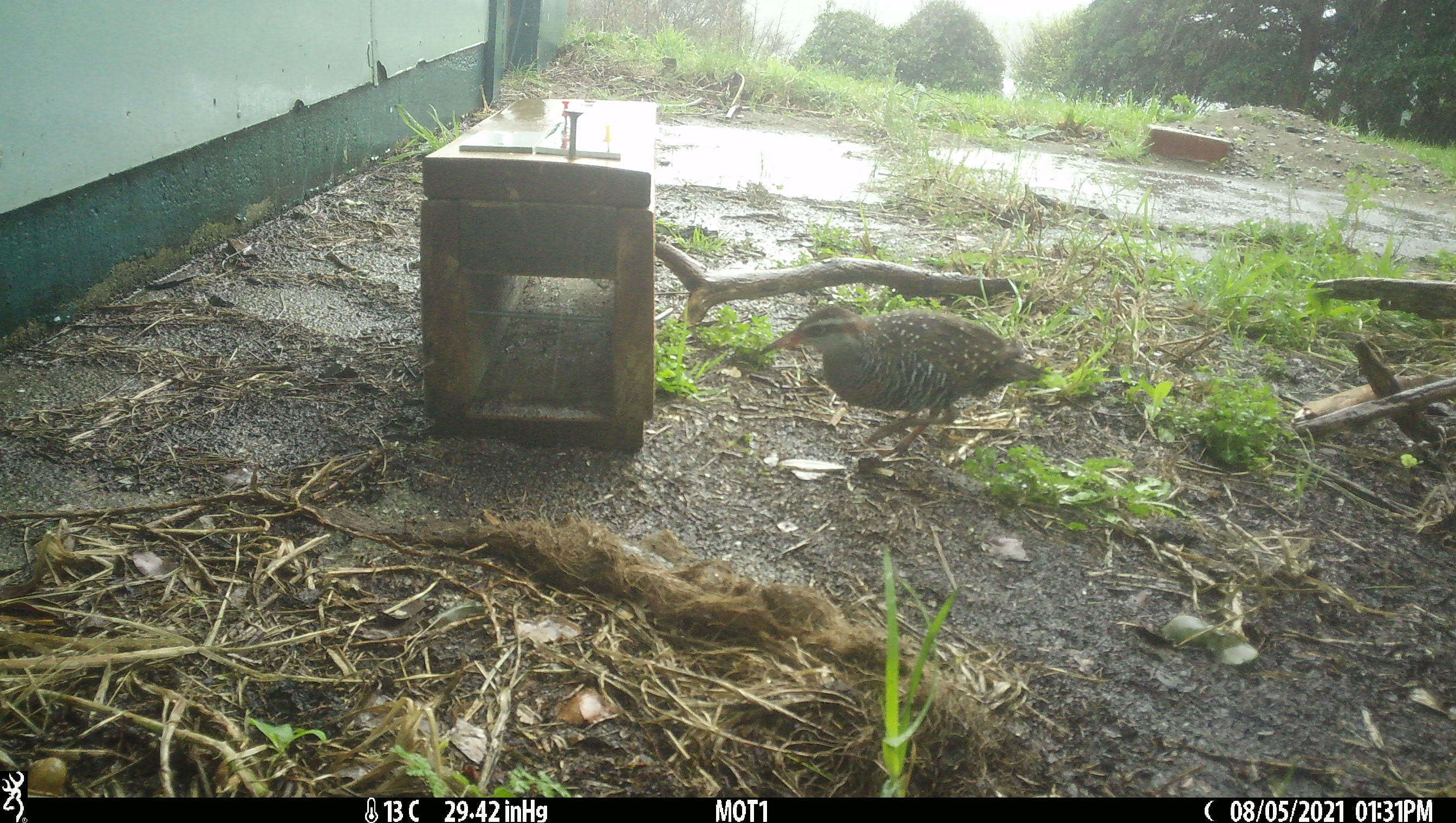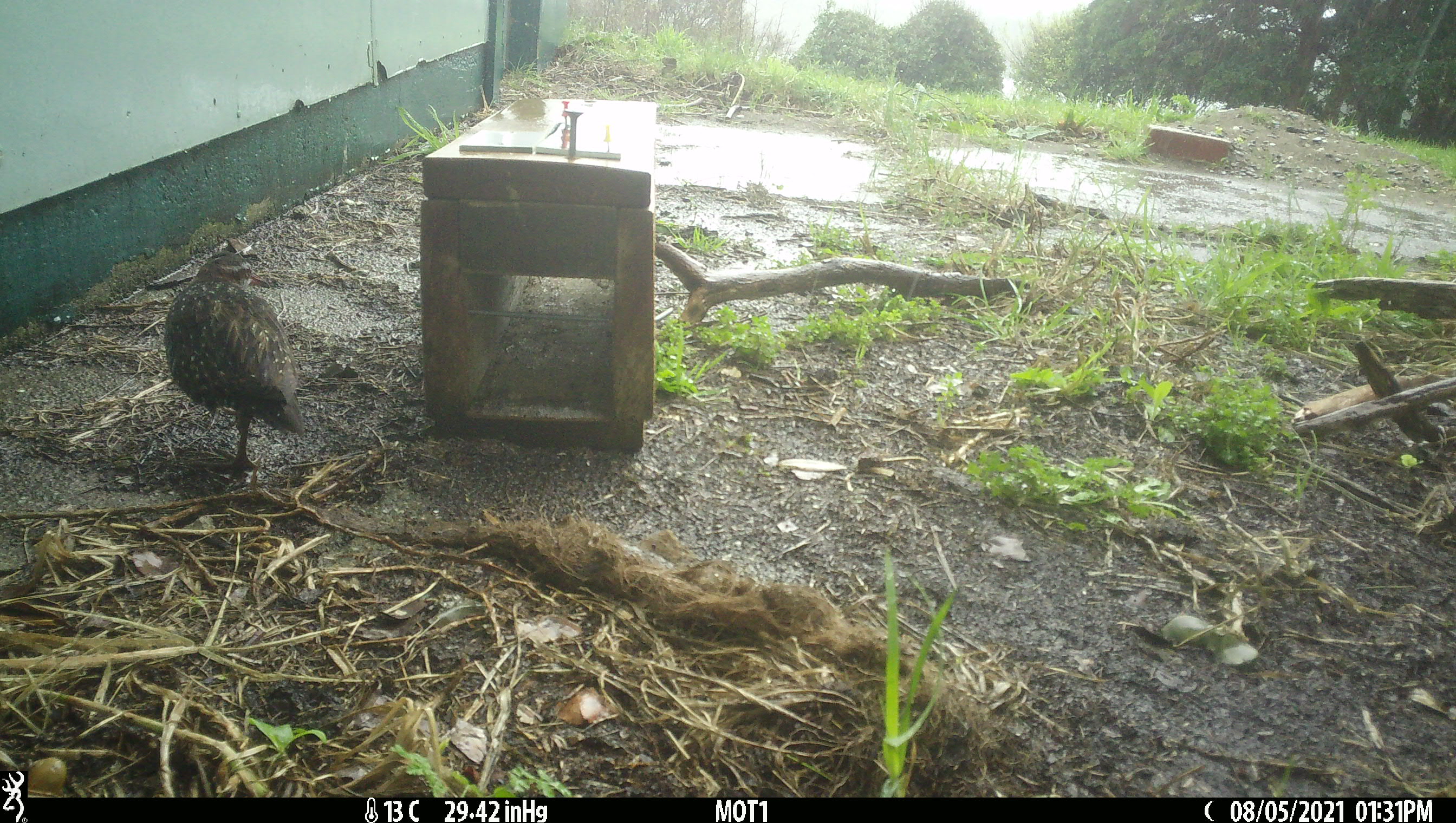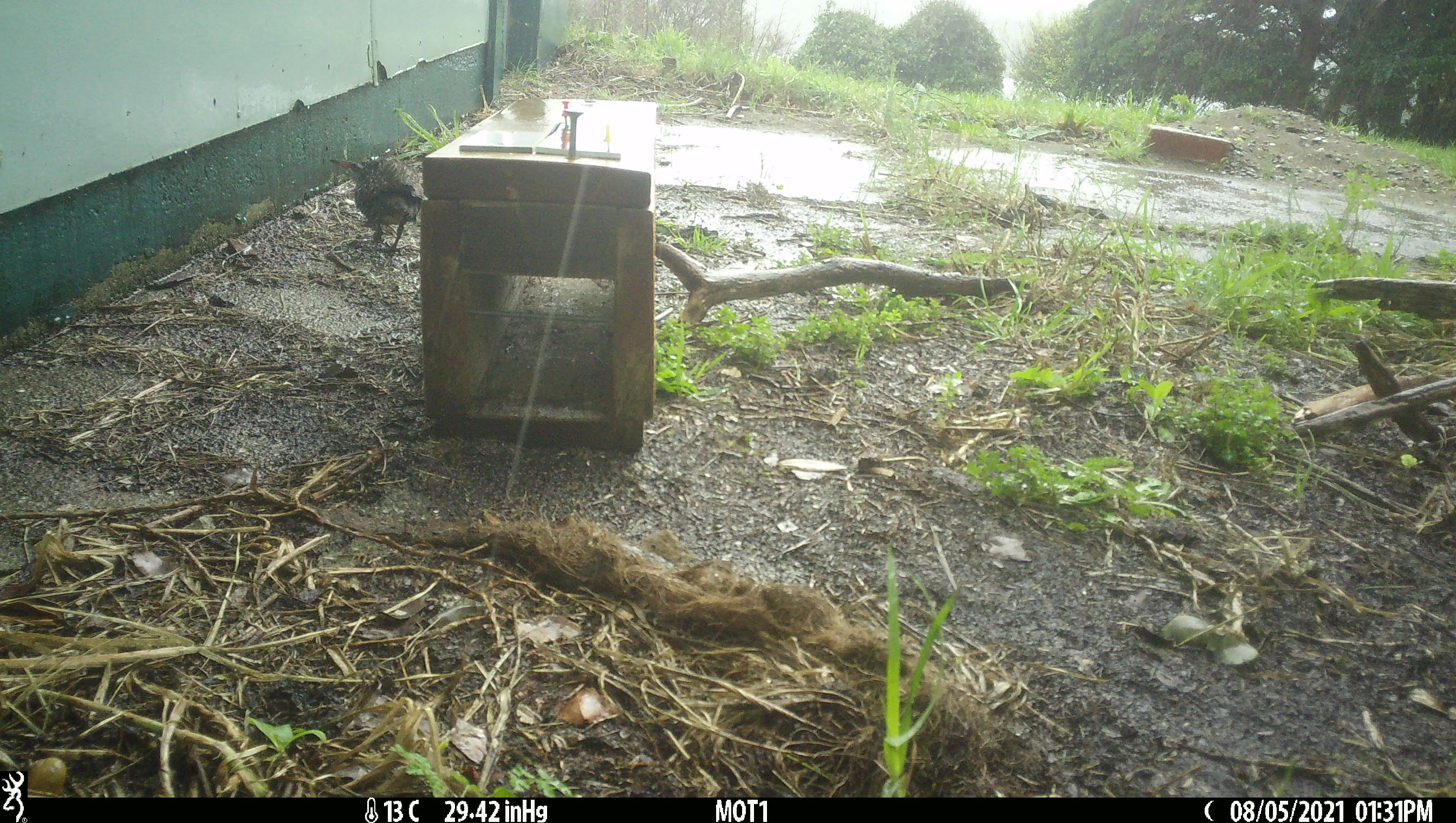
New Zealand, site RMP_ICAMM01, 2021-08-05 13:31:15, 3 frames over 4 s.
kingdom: Animalia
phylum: Chordata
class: Aves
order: Gruiformes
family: Rallidae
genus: Gallirallus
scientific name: Gallirallus philippensis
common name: buff-banded rail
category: banded rail